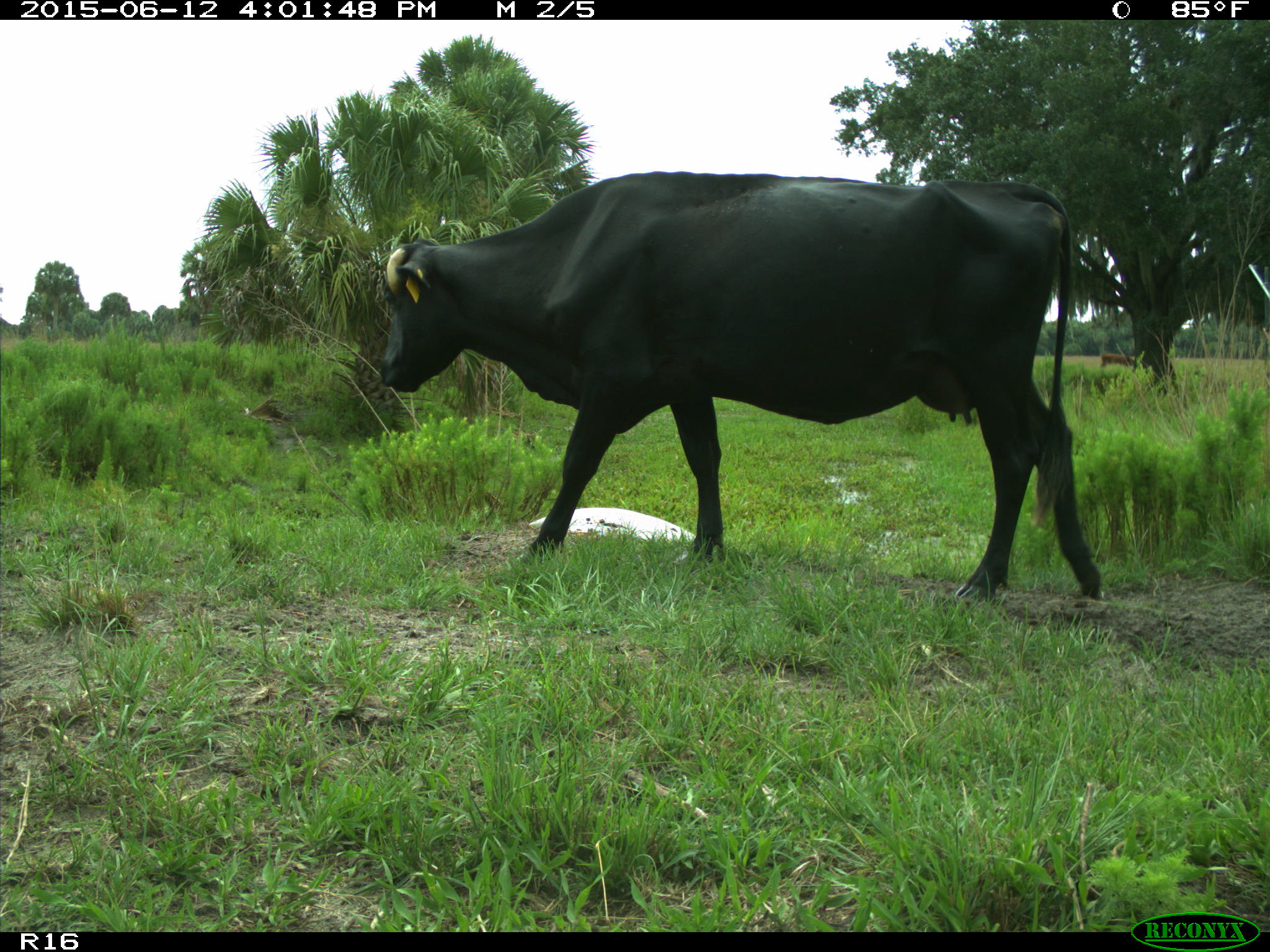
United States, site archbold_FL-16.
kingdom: Animalia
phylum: Chordata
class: Mammalia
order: Artiodactyla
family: Bovidae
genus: Bos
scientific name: Bos taurus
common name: domestic cow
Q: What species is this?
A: Bos taurus (domestic cow).